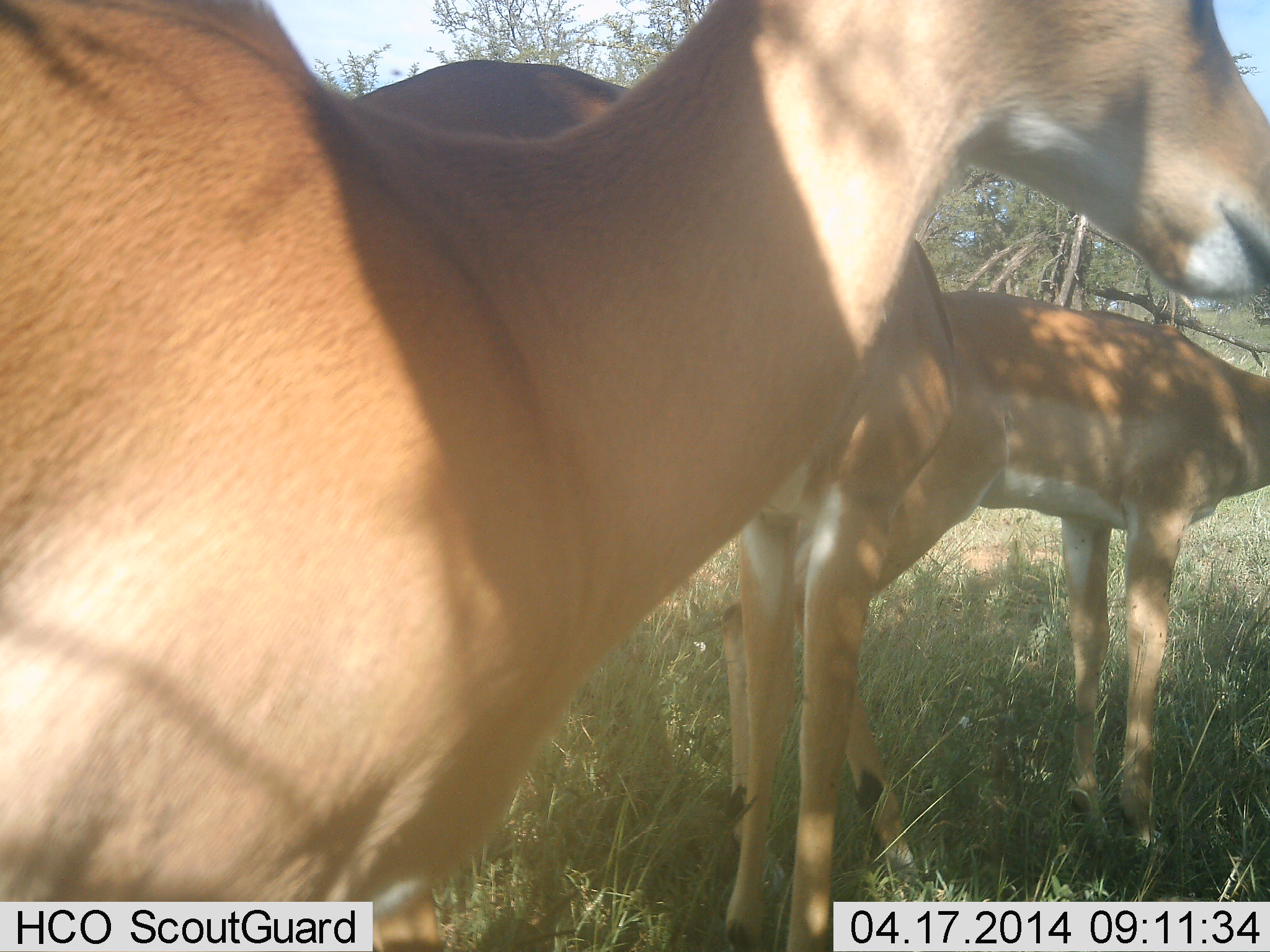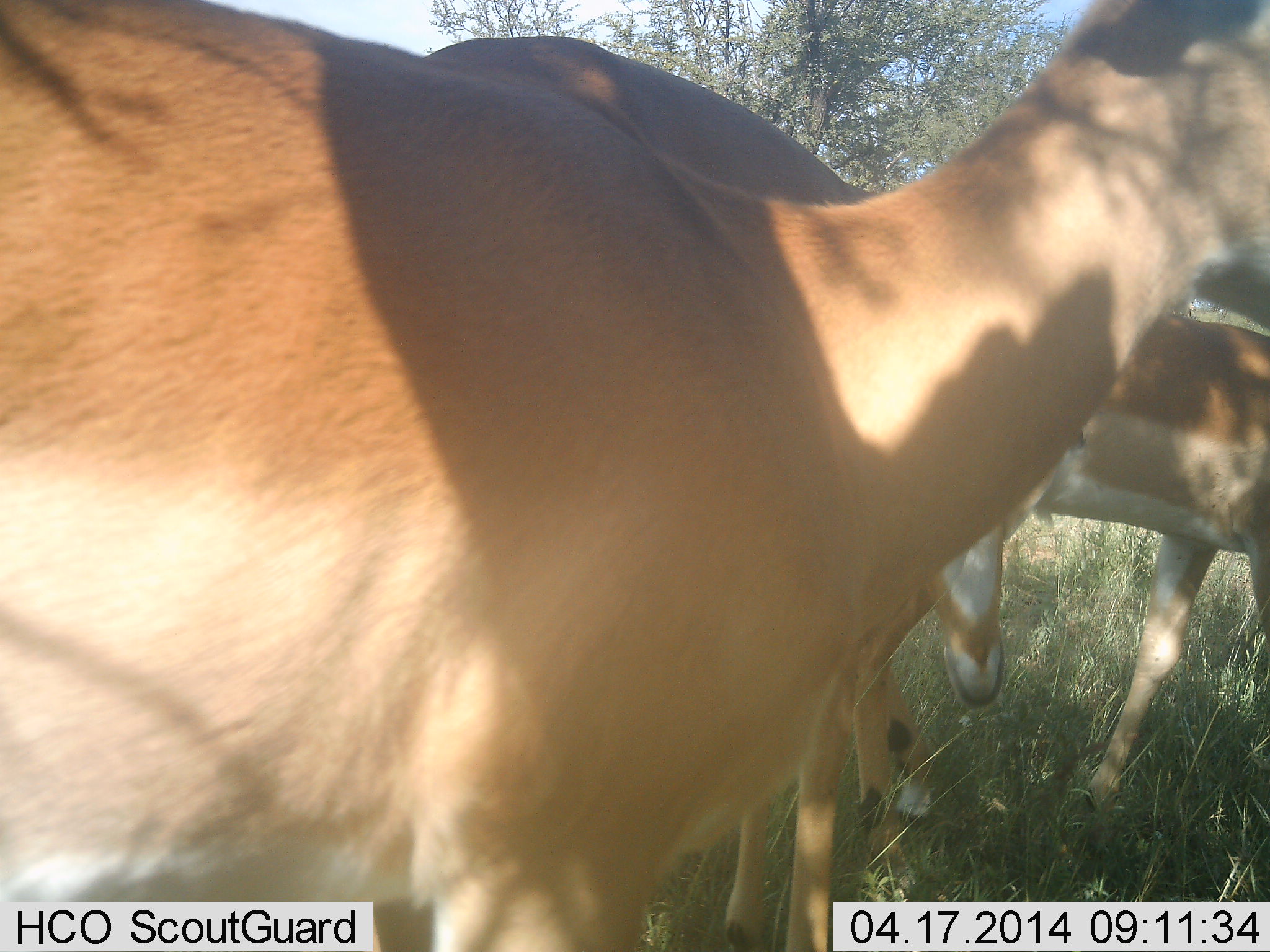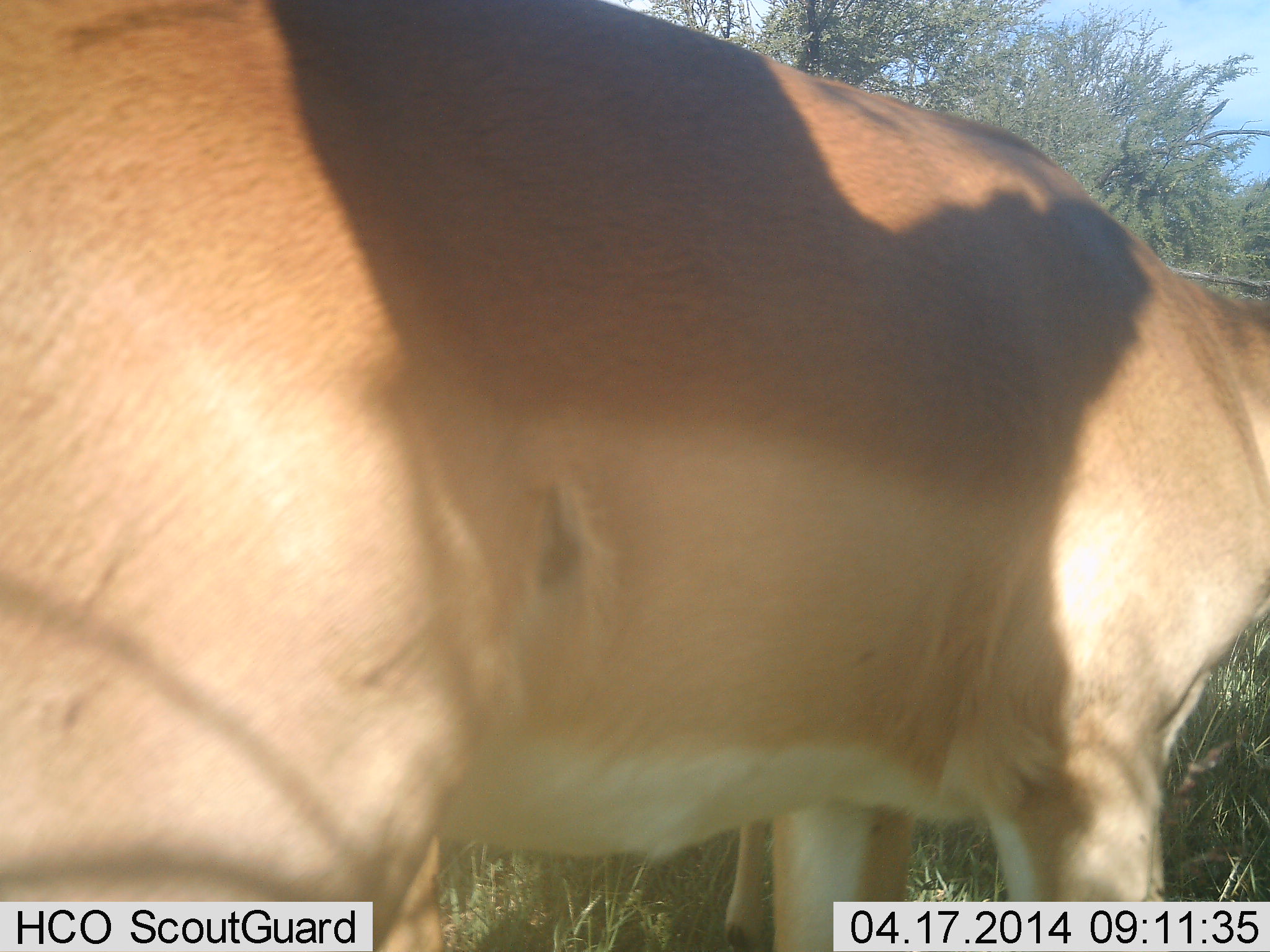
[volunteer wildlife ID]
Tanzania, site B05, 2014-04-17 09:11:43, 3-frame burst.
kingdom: Animalia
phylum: Chordata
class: Mammalia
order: Artiodactyla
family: Bovidae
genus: Aepyceros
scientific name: Aepyceros melampus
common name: impala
Impala (Aepyceros melampus), count 3. Behavior (volunteer vote fractions): standing 50%, resting 10%, moving 60%, interacting 10%. Young present (vote fraction): 0%. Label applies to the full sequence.